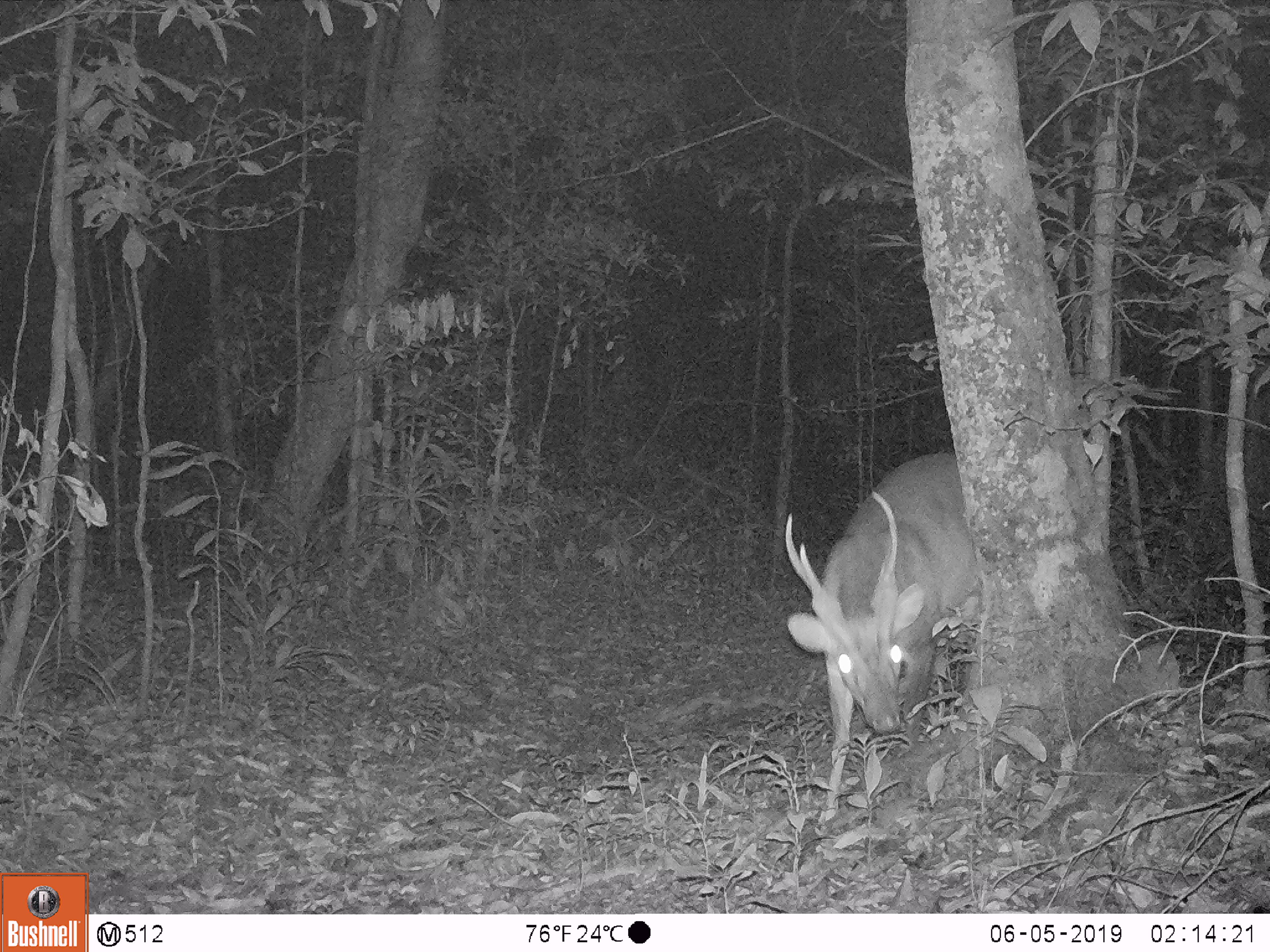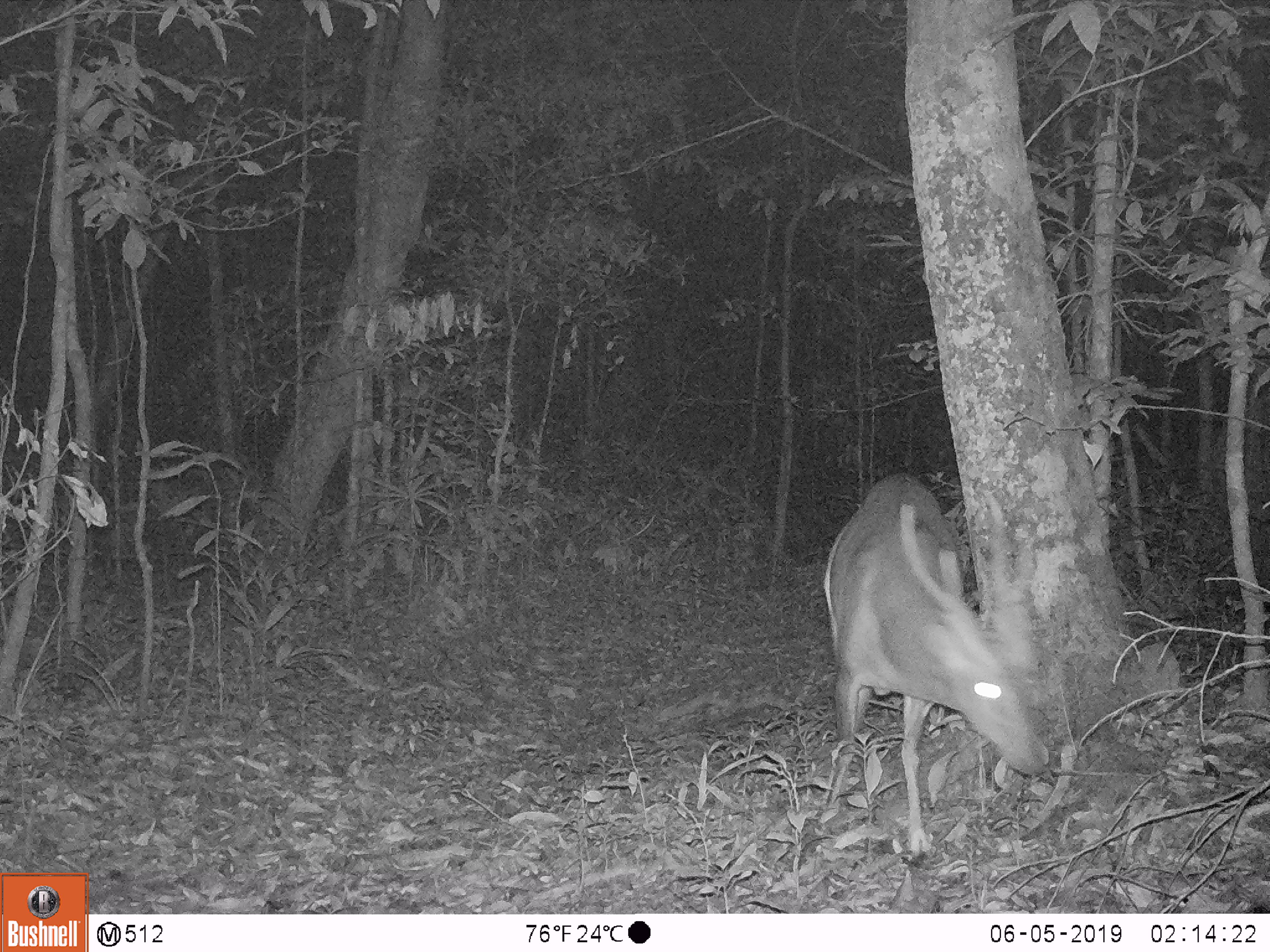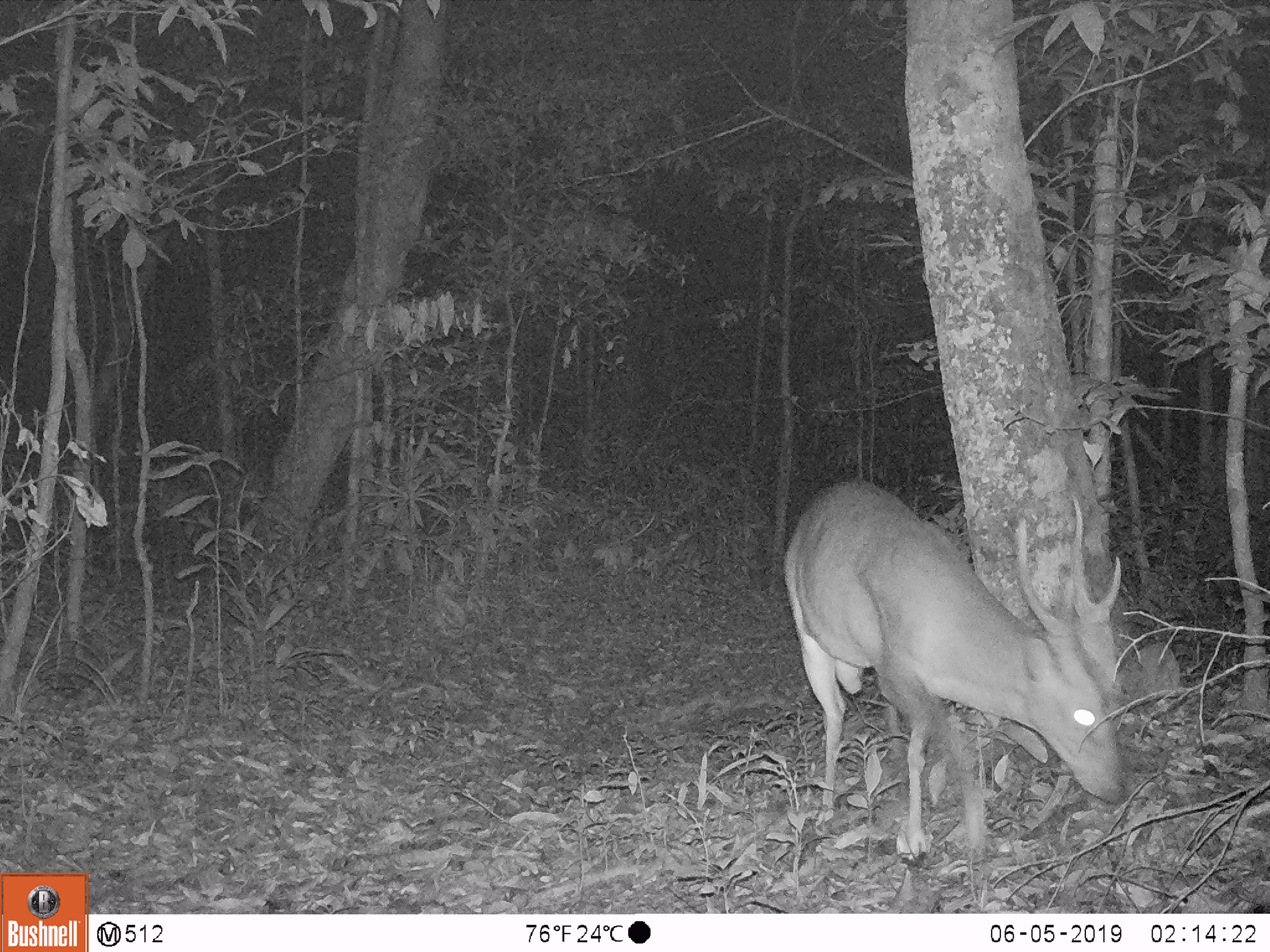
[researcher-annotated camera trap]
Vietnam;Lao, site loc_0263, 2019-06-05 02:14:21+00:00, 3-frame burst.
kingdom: Animalia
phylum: Chordata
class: Mammalia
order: Artiodactyla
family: Cervidae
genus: Muntiacus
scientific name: Muntiacus vuquangensis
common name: large-antlered muntjac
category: large antlered muntjac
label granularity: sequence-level